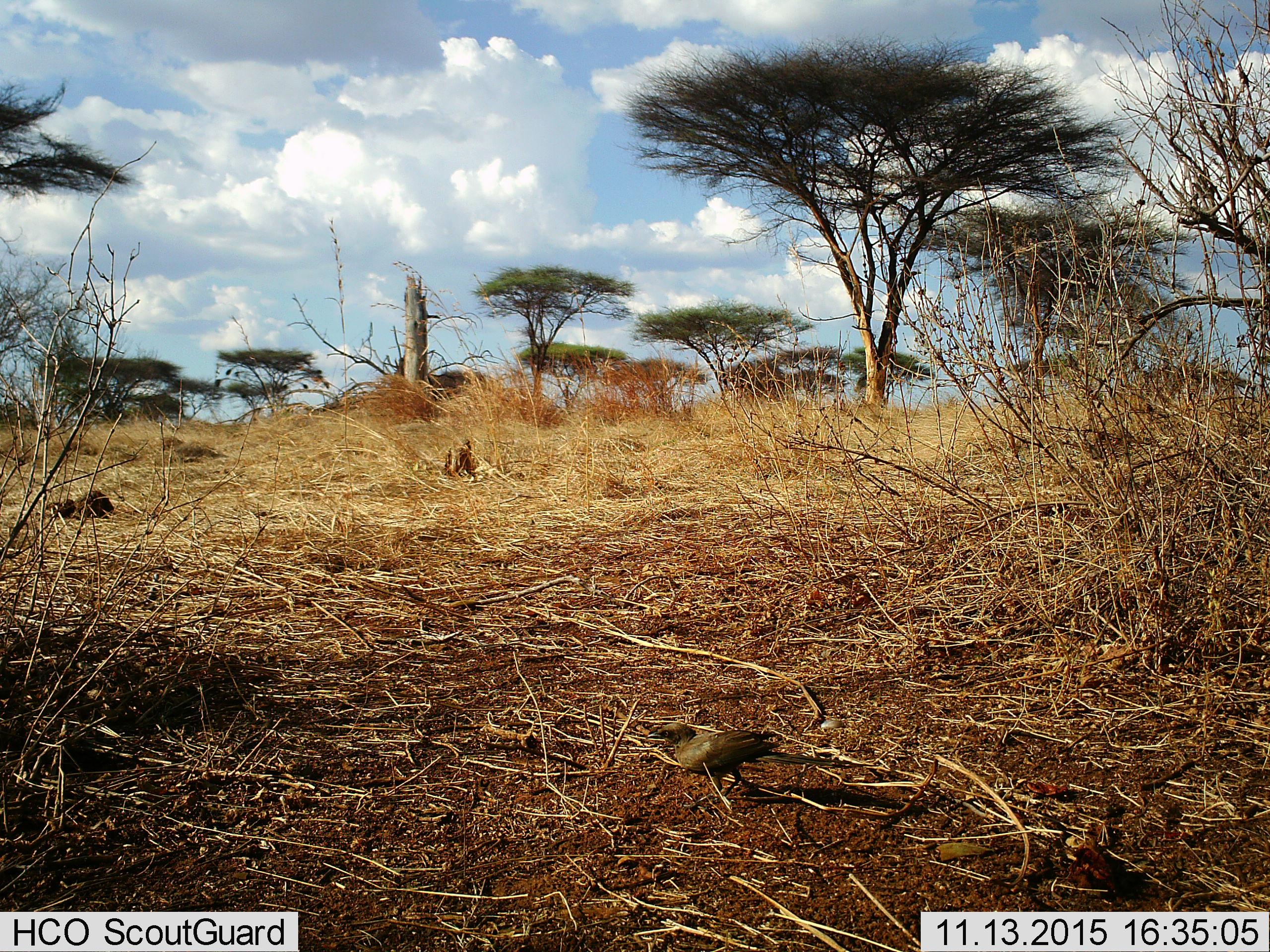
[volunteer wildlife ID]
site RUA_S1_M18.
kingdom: Animalia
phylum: Chordata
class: Aves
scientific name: Aves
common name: bird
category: birdother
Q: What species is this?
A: Birdother (bird) (Aves).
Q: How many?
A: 1.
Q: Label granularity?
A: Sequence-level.